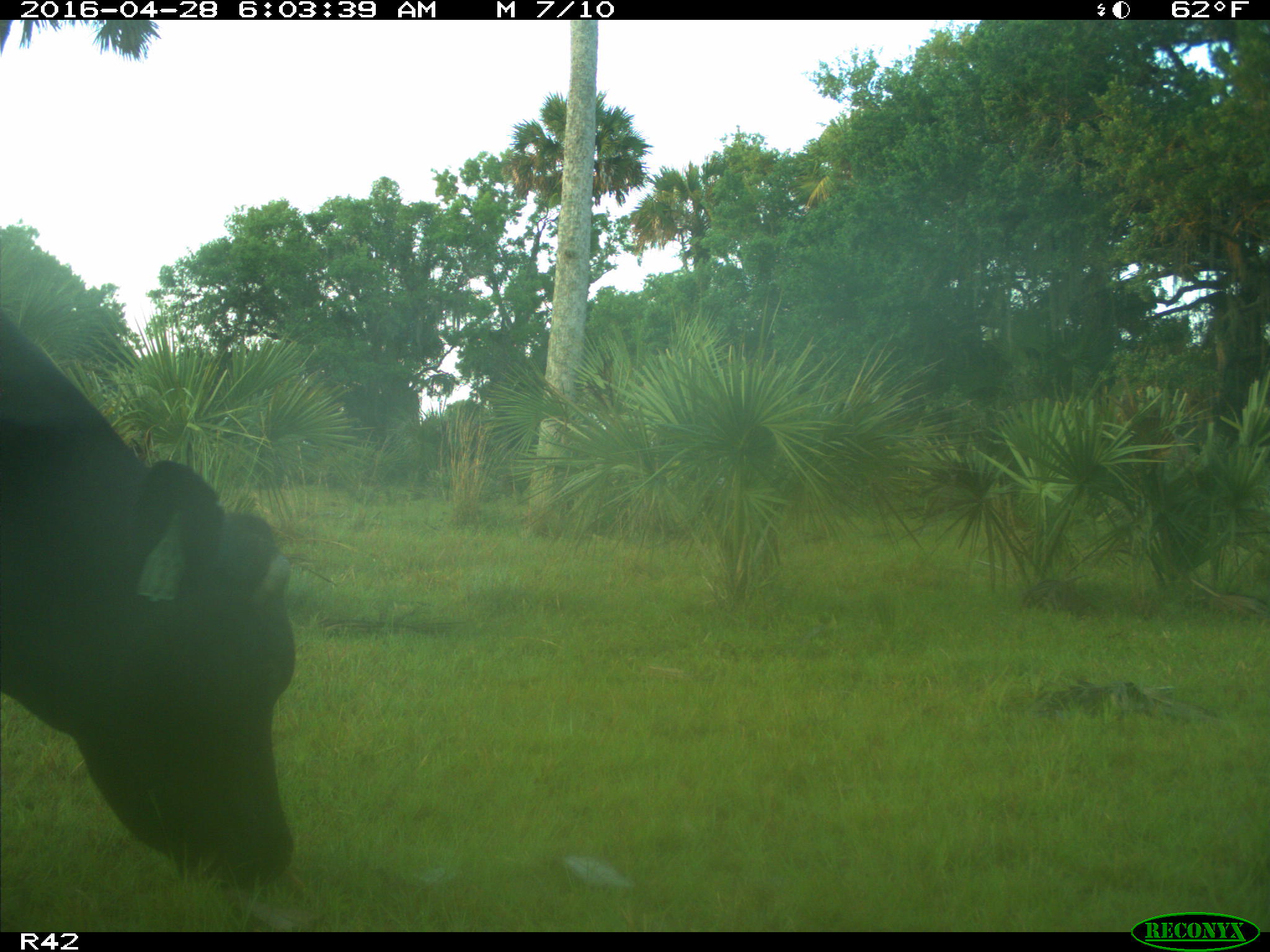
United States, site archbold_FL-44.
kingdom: Animalia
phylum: Chordata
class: Mammalia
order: Artiodactyla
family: Bovidae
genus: Bos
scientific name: Bos taurus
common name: domestic cow